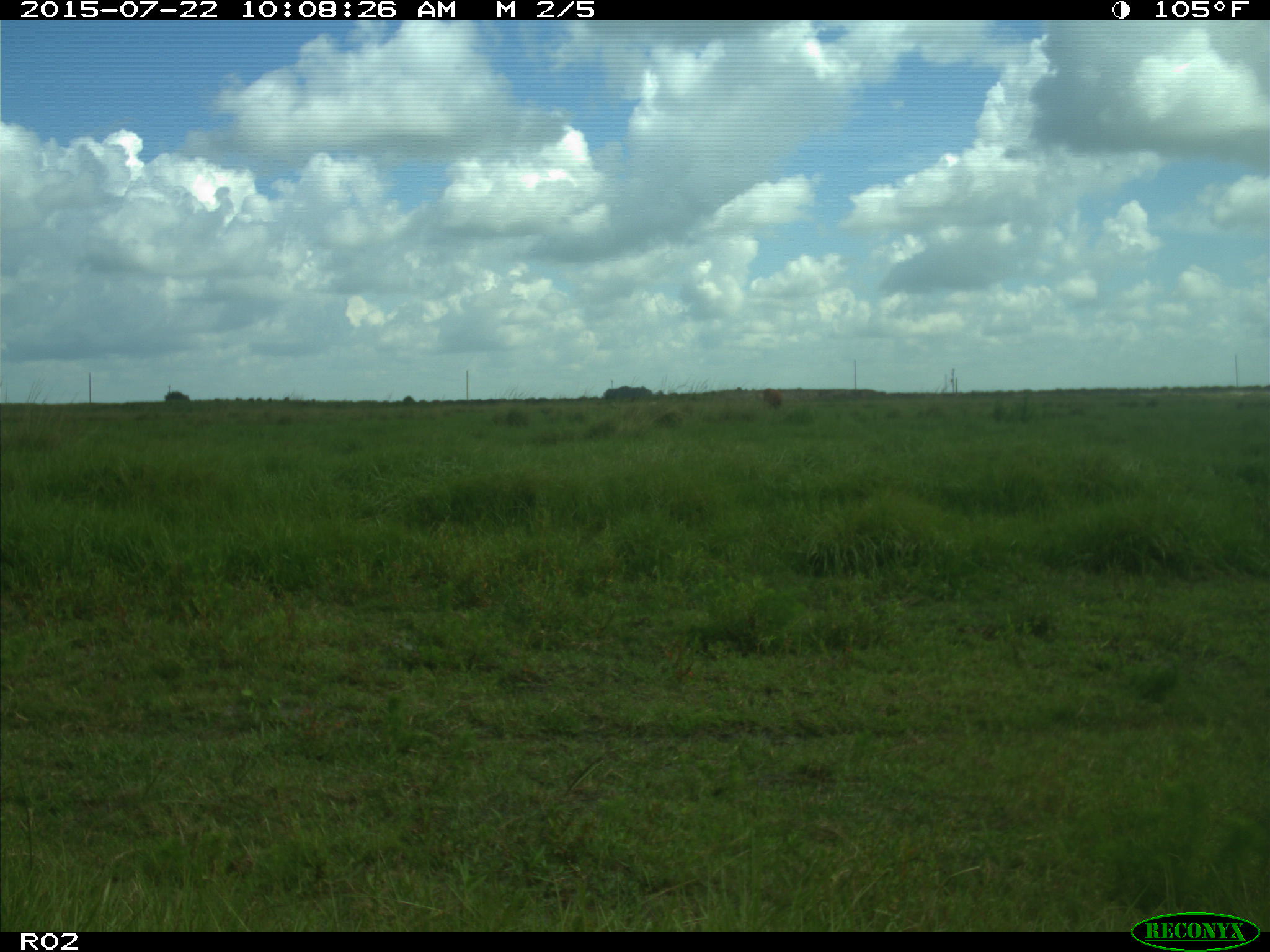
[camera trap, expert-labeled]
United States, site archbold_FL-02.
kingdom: Animalia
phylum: Chordata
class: Mammalia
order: Artiodactyla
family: Bovidae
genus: Bos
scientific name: Bos taurus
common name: domestic cow